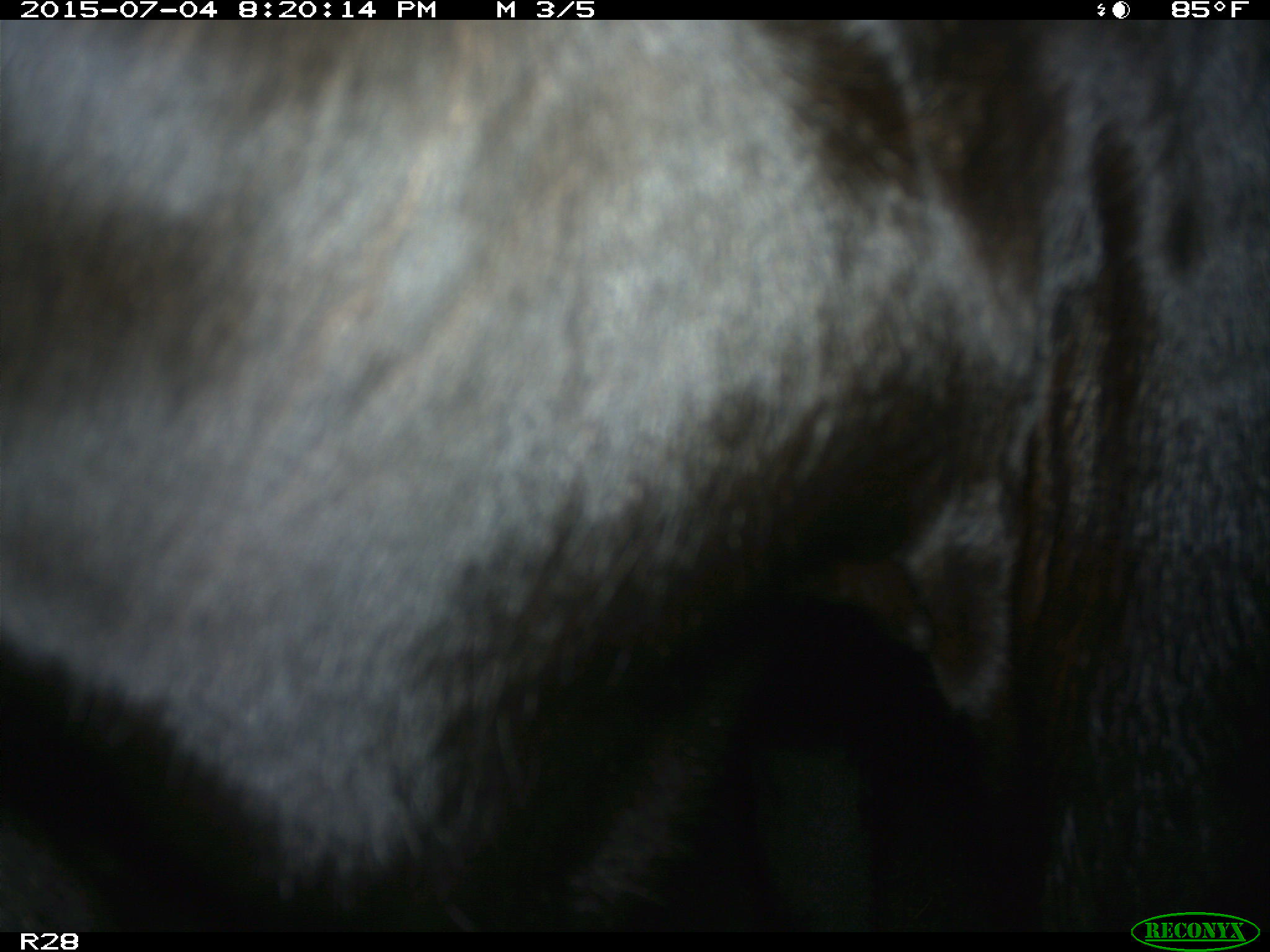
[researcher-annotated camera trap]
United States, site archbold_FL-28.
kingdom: Animalia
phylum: Chordata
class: Mammalia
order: Artiodactyla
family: Bovidae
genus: Bos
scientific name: Bos taurus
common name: domestic cow